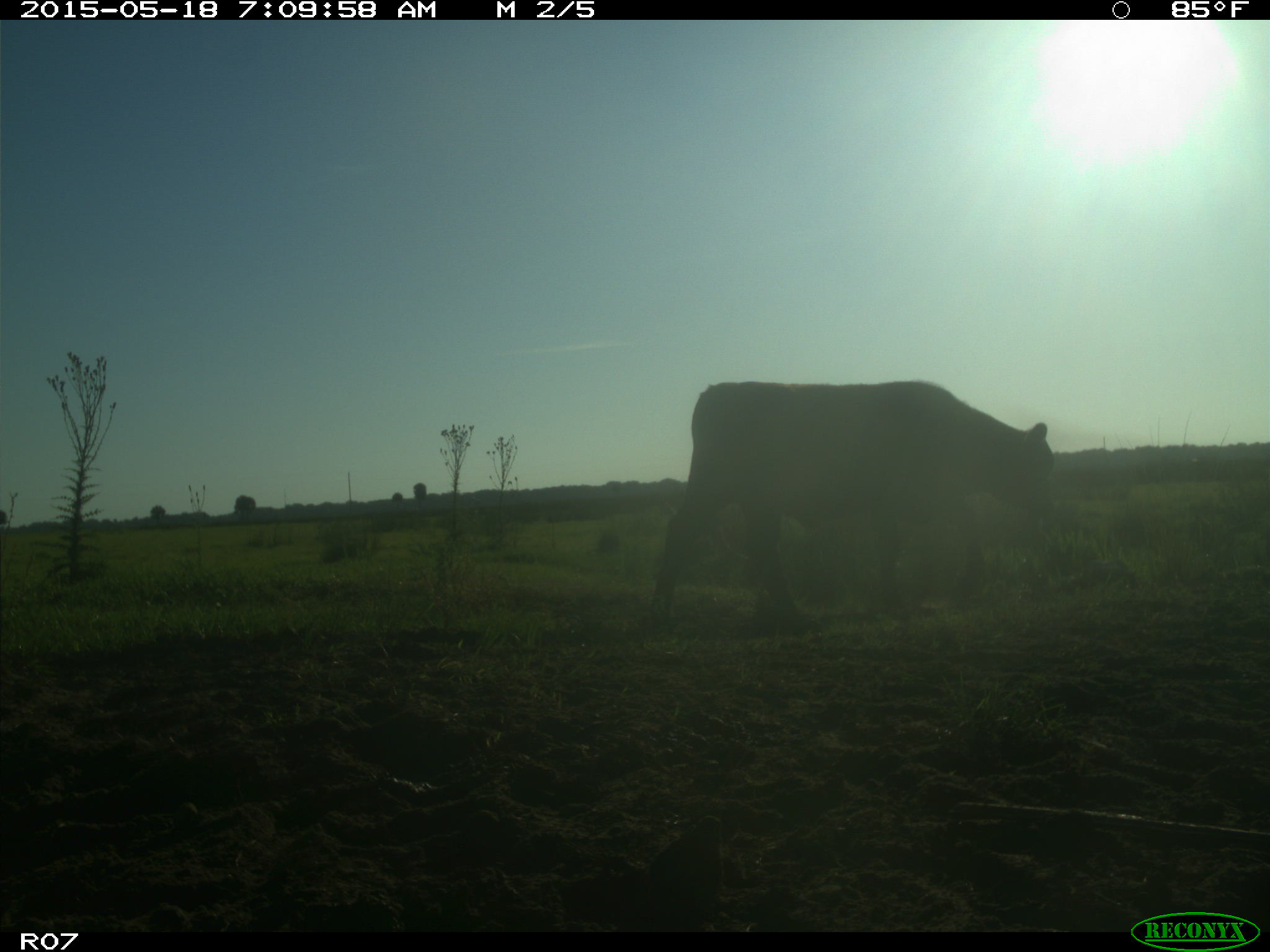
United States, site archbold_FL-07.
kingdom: Animalia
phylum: Chordata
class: Mammalia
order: Artiodactyla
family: Bovidae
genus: Bos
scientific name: Bos taurus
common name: domestic cow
Bos taurus (domestic cow).